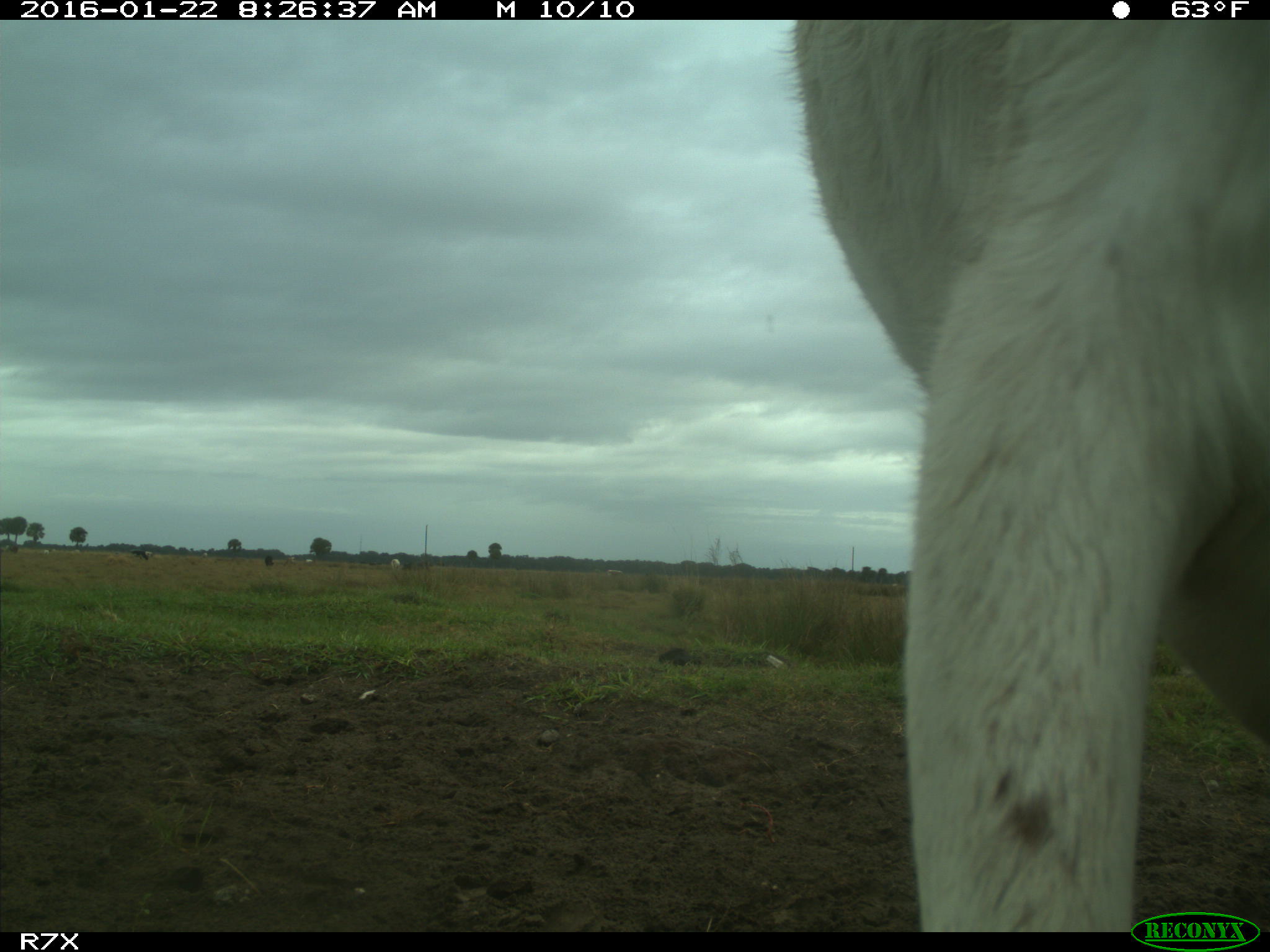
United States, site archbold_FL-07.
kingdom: Animalia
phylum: Chordata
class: Mammalia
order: Artiodactyla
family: Bovidae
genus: Bos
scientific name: Bos taurus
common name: domestic cow